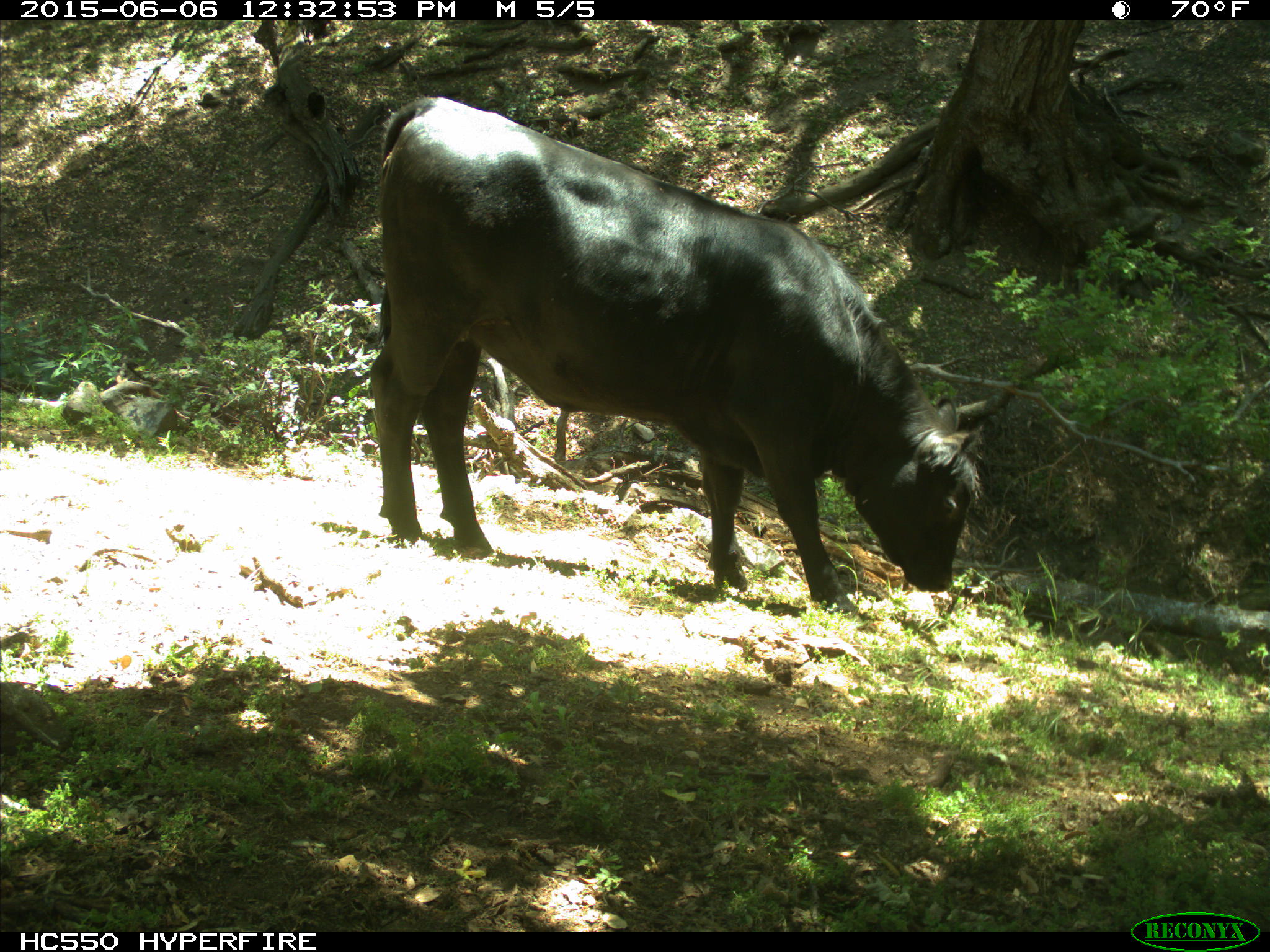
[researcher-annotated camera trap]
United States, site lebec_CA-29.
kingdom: Animalia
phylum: Chordata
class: Mammalia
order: Artiodactyla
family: Bovidae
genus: Bos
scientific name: Bos taurus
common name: domestic cow